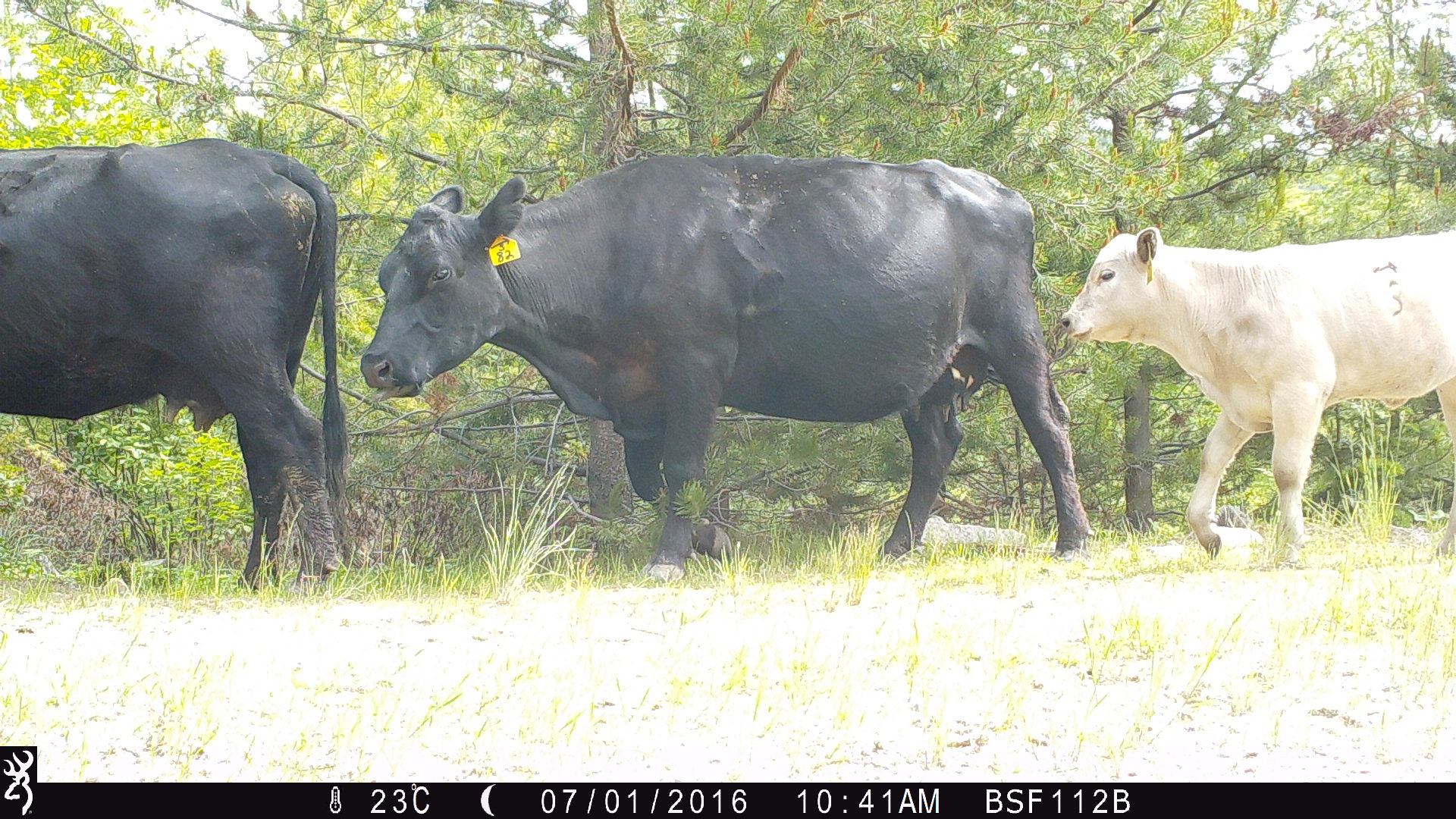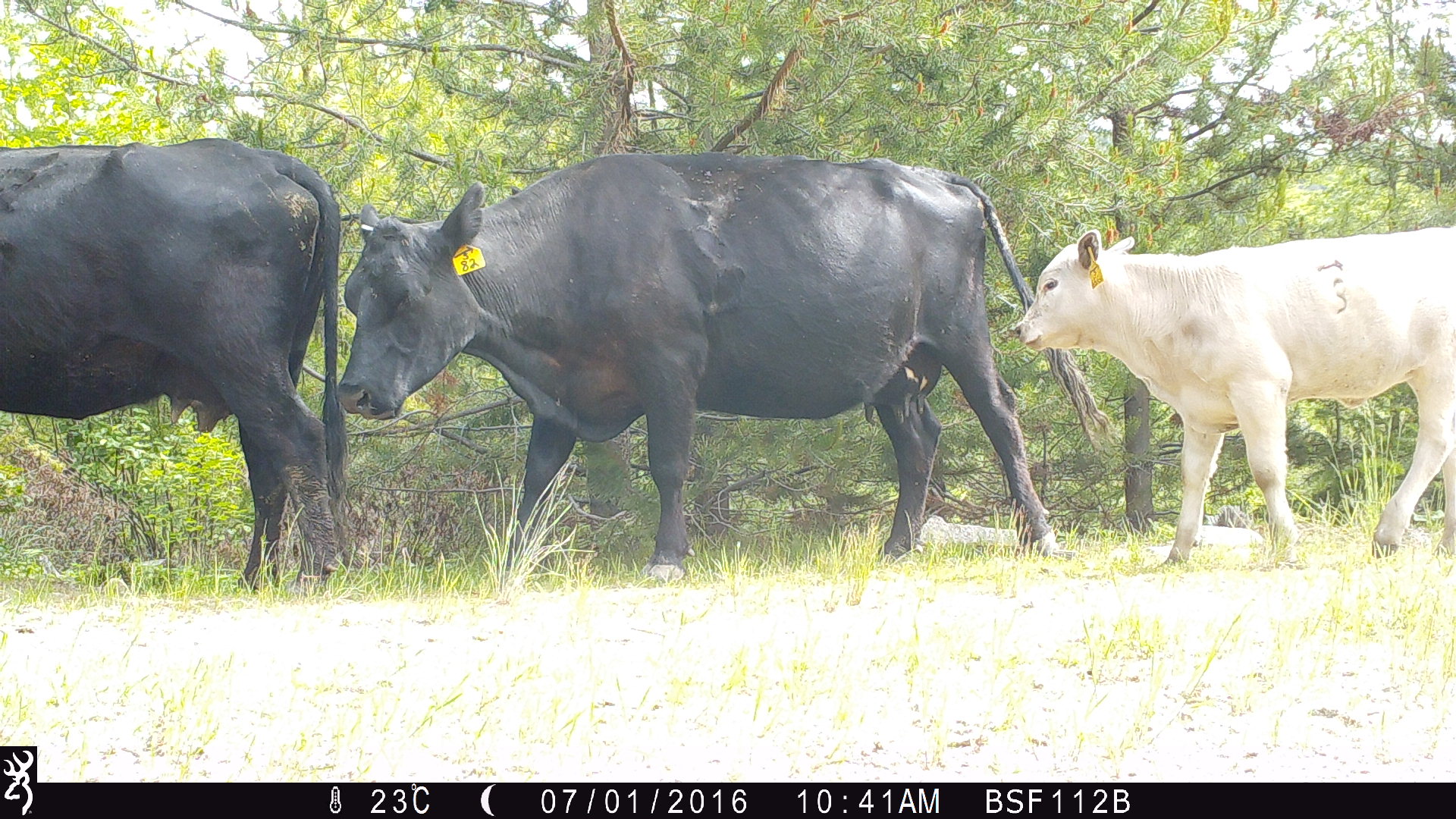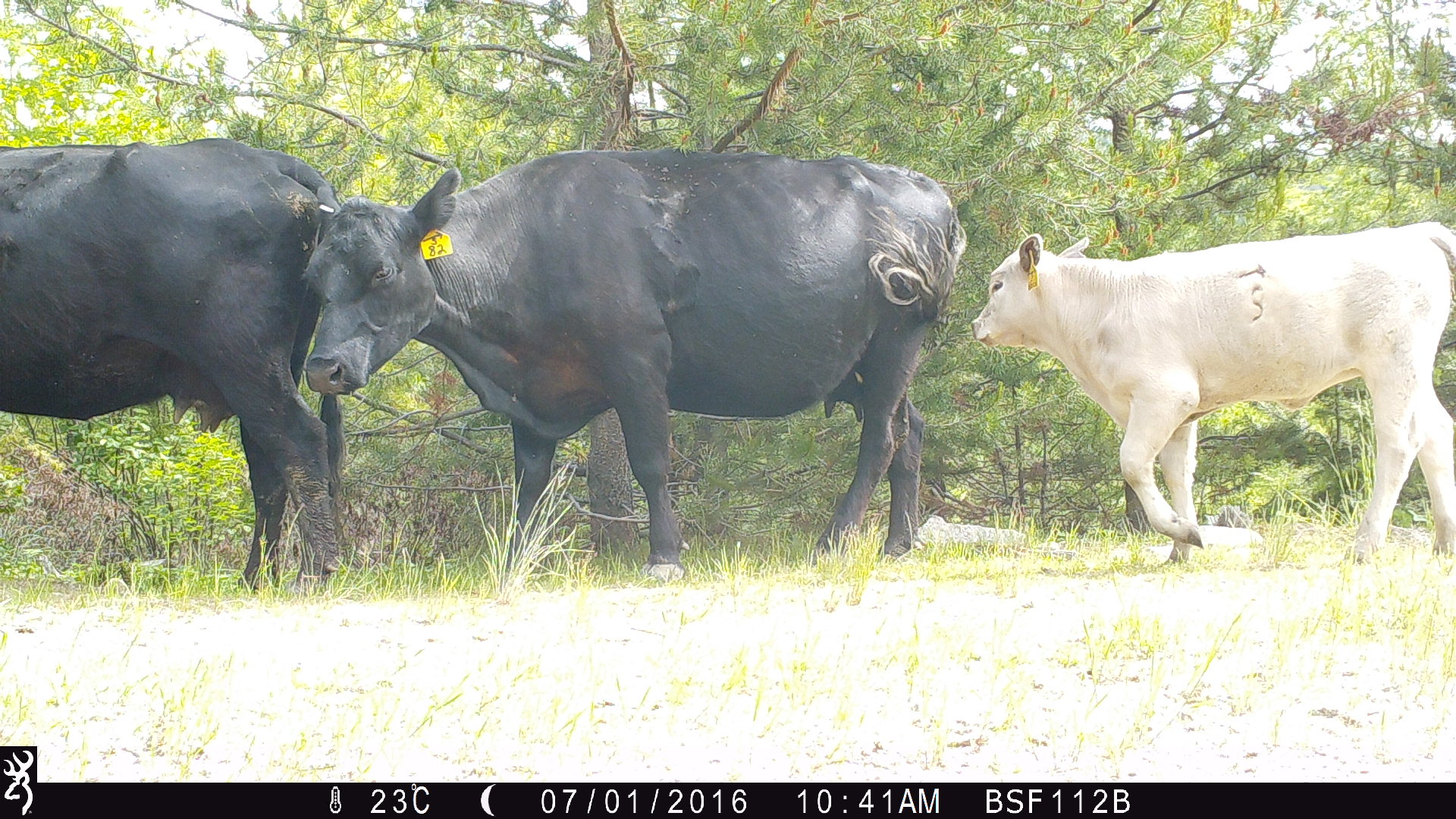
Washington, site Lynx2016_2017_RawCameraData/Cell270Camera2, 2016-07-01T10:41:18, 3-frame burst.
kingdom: Animalia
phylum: Chordata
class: Mammalia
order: Artiodactyla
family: Bovidae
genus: Bos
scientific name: Bos taurus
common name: domestic cattle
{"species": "domestic cattle (Bos taurus)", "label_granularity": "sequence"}